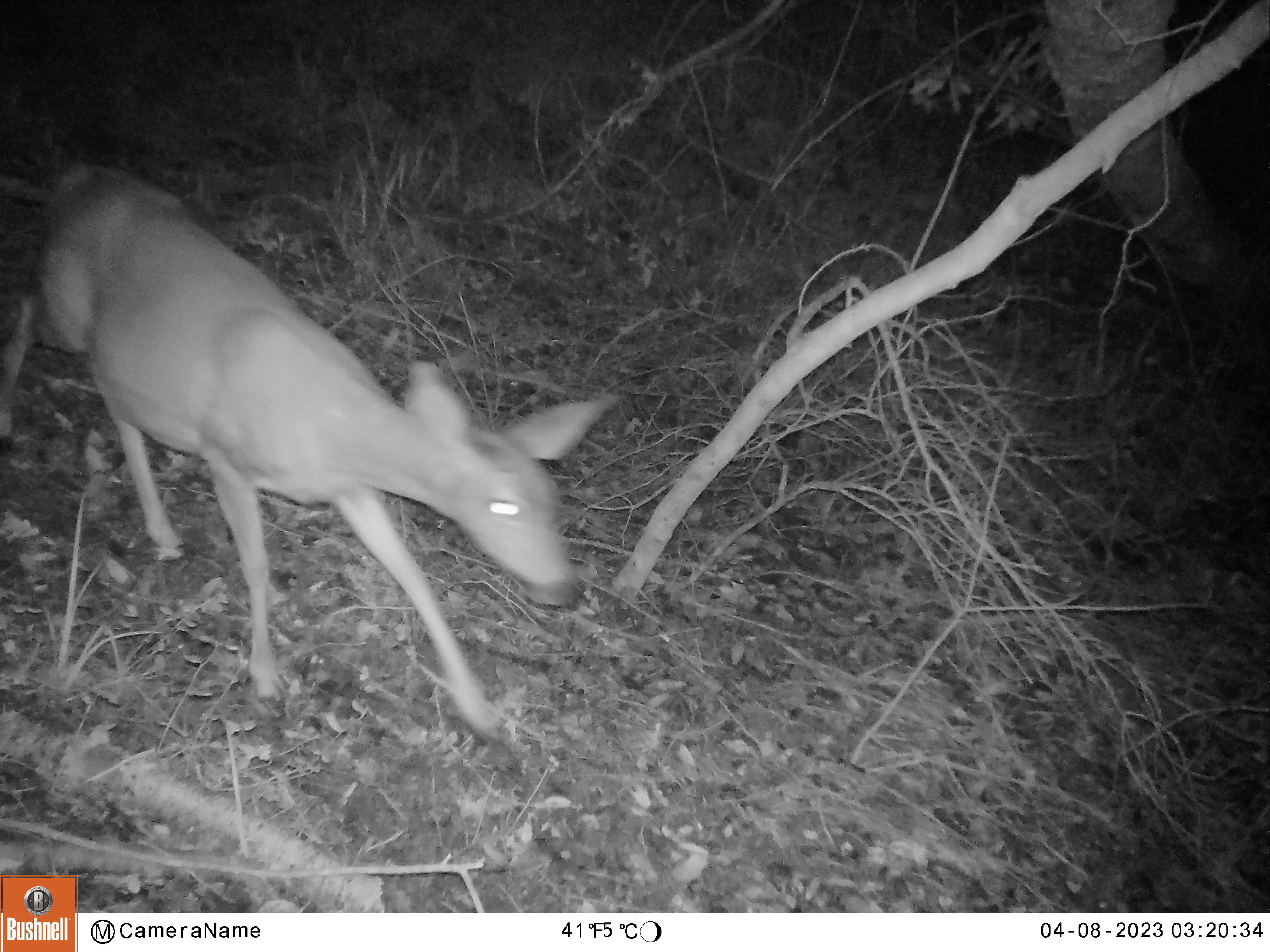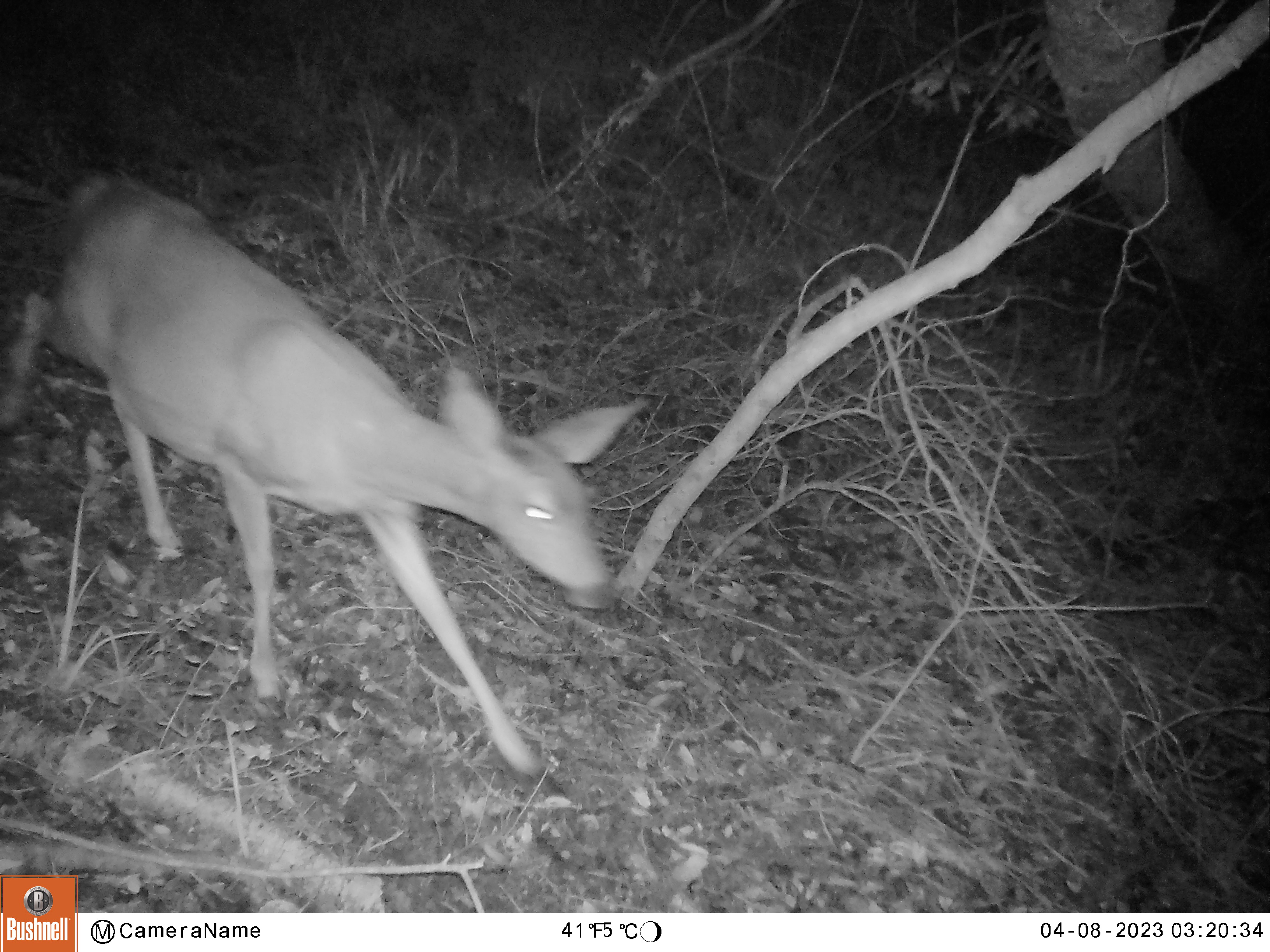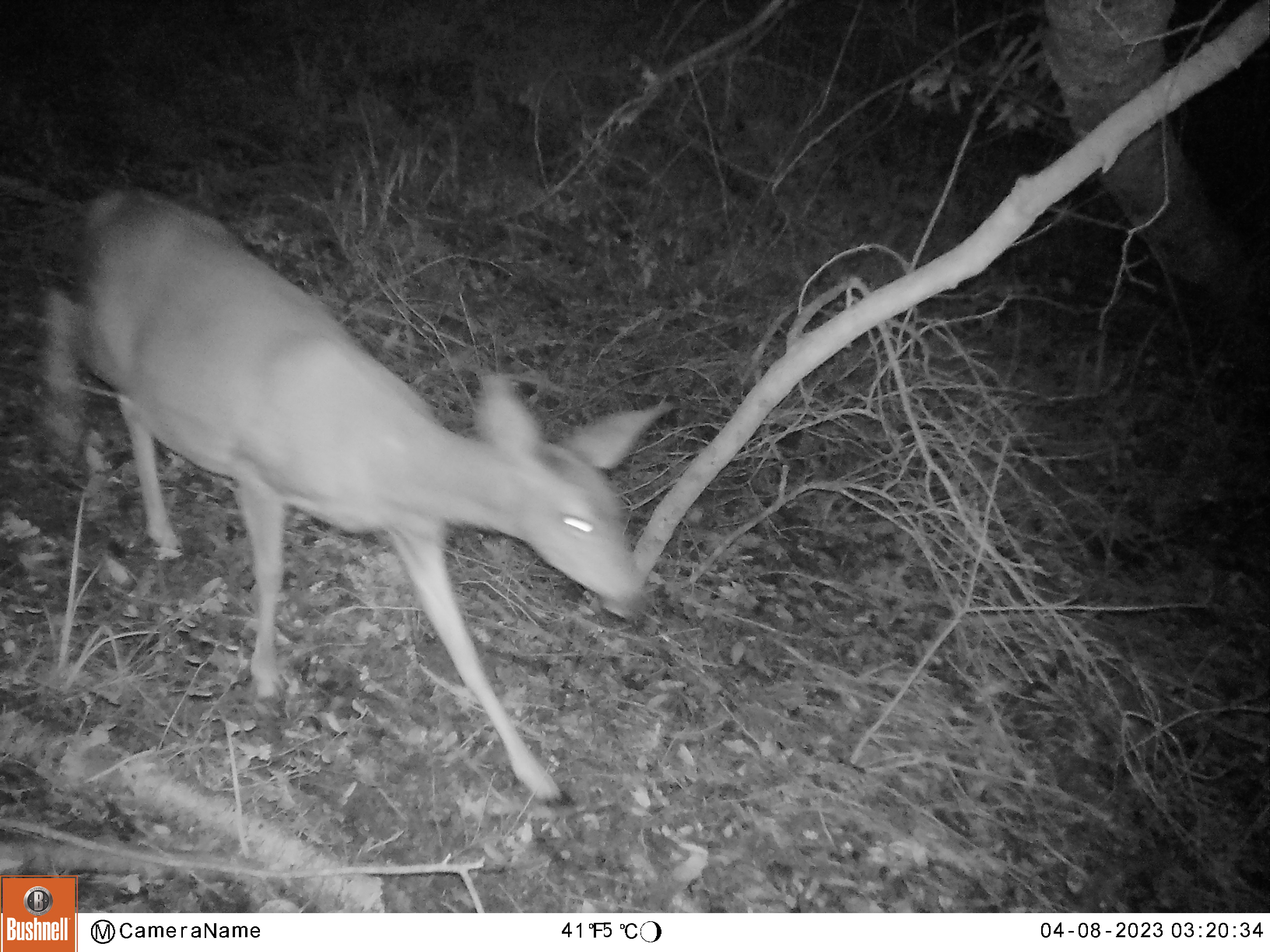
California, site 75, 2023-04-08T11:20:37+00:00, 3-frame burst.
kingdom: Animalia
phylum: Chordata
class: Mammalia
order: Artiodactyla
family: Cervidae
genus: Odocoileus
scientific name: Odocoileus hemionus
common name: mule deer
Mule deer (Odocoileus hemionus).